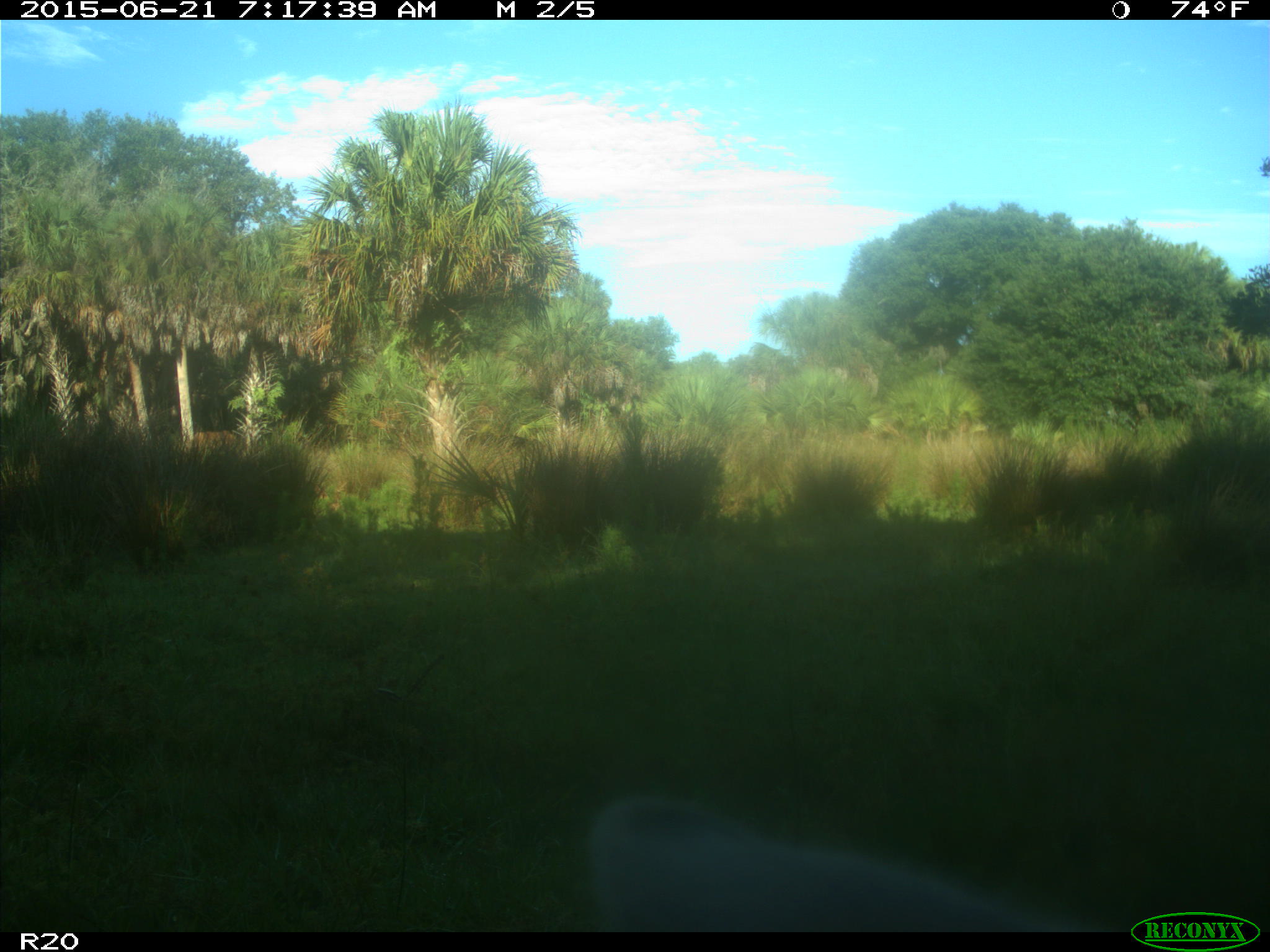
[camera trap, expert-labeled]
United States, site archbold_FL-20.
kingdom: Animalia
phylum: Chordata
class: Mammalia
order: Artiodactyla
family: Bovidae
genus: Bos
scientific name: Bos taurus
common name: domestic cow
Bos taurus (domestic cow).